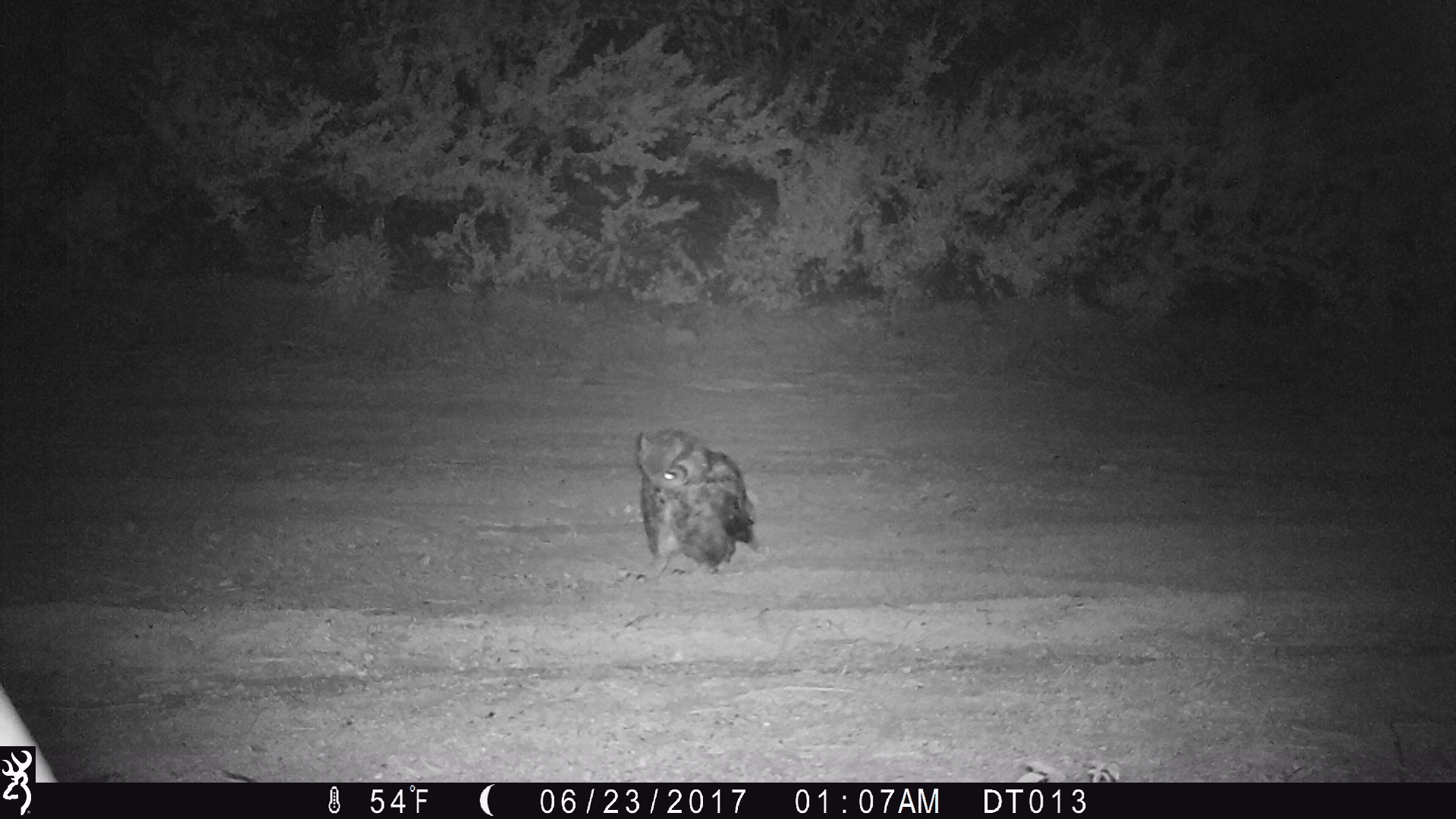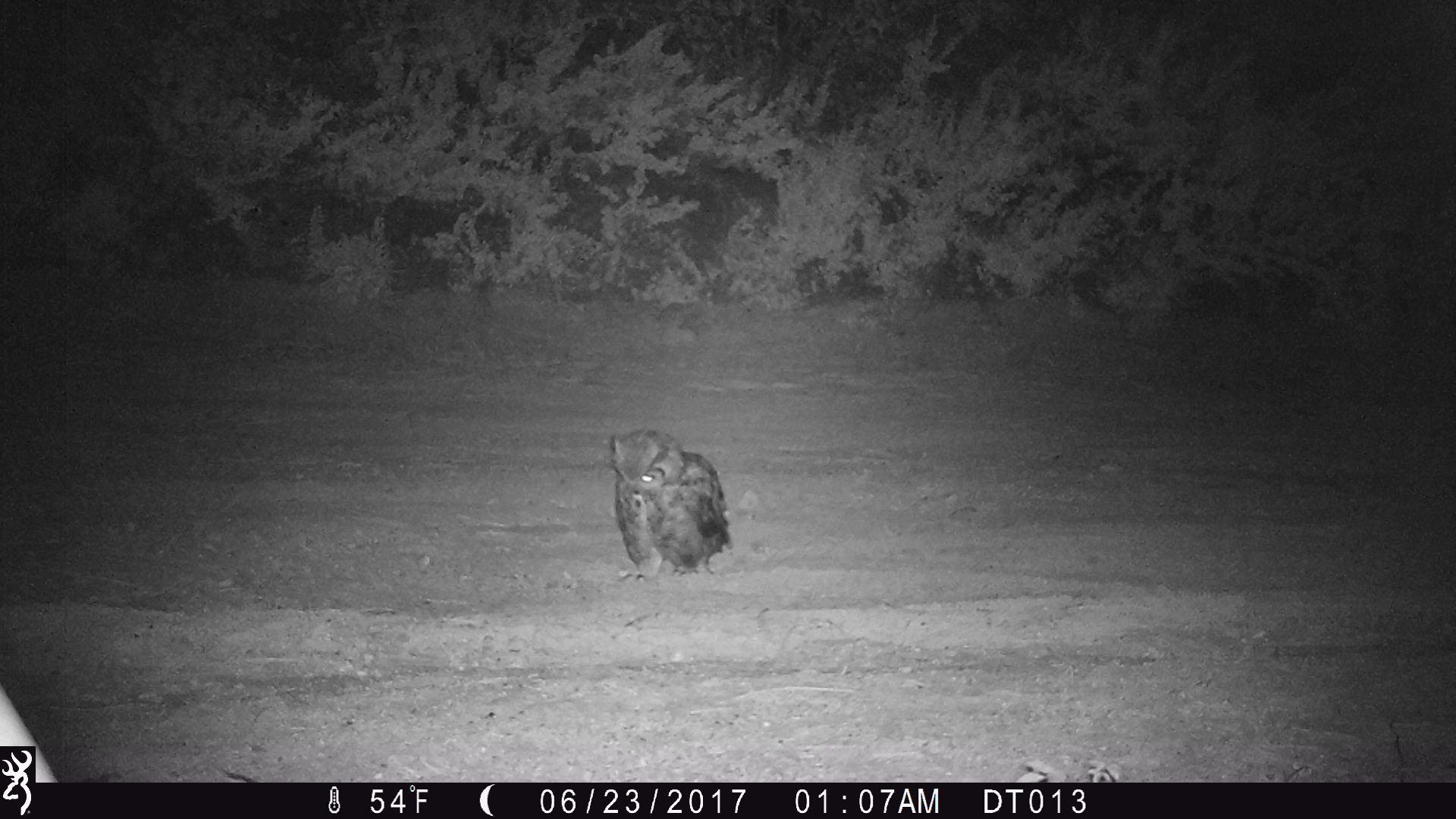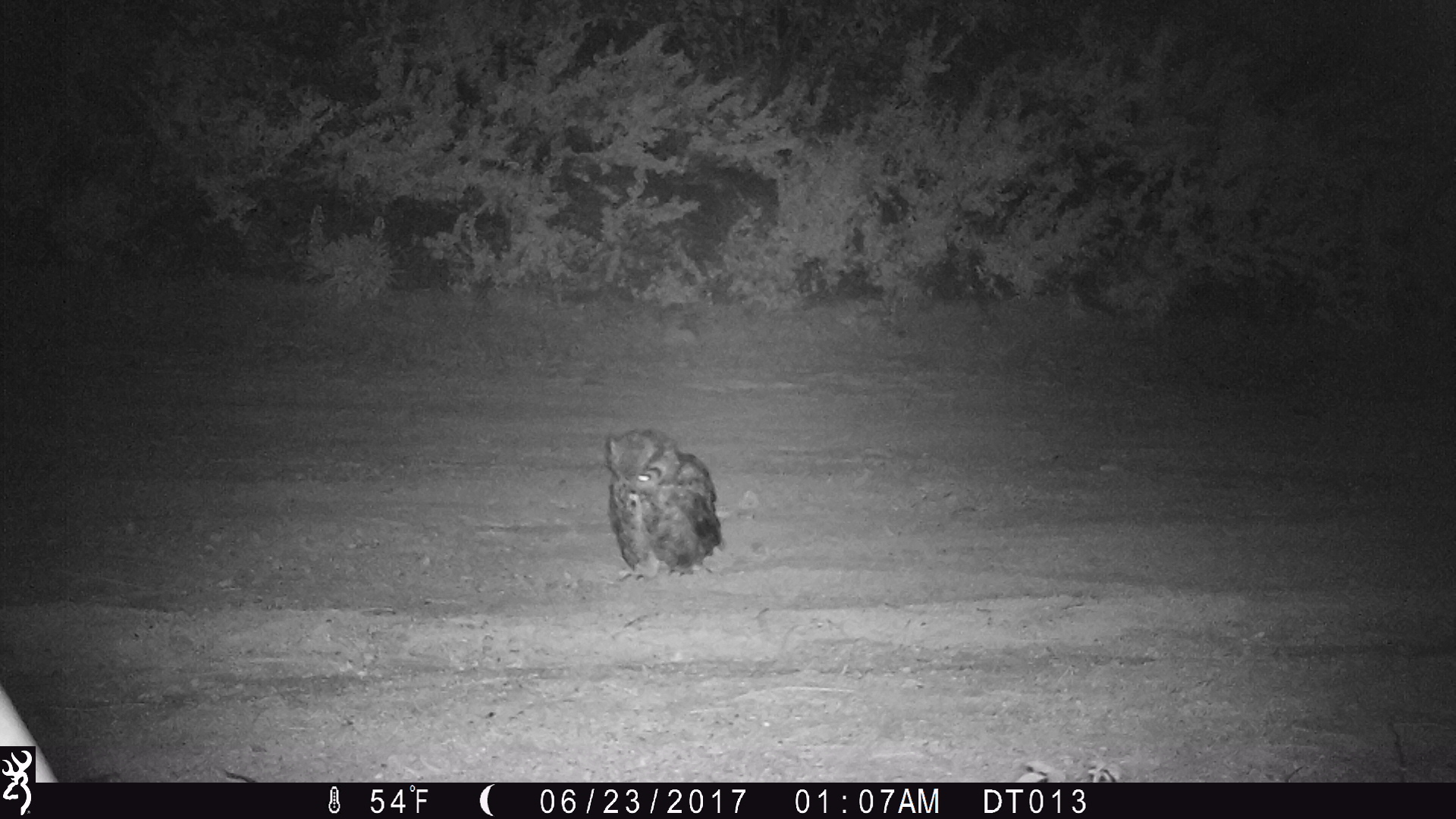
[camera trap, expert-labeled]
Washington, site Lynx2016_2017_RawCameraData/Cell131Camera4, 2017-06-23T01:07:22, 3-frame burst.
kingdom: Animalia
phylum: Chordata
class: Aves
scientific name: Aves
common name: birds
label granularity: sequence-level